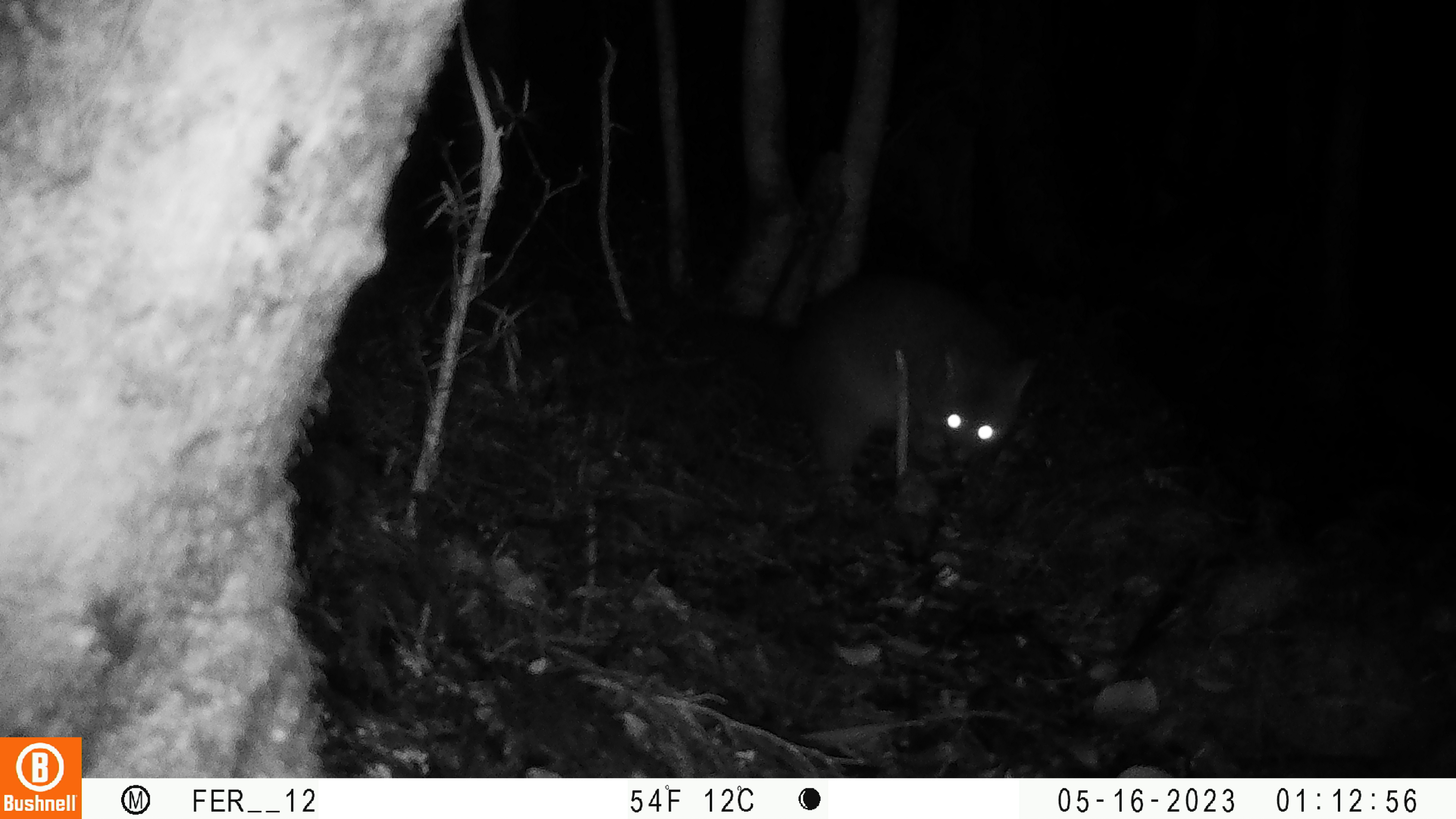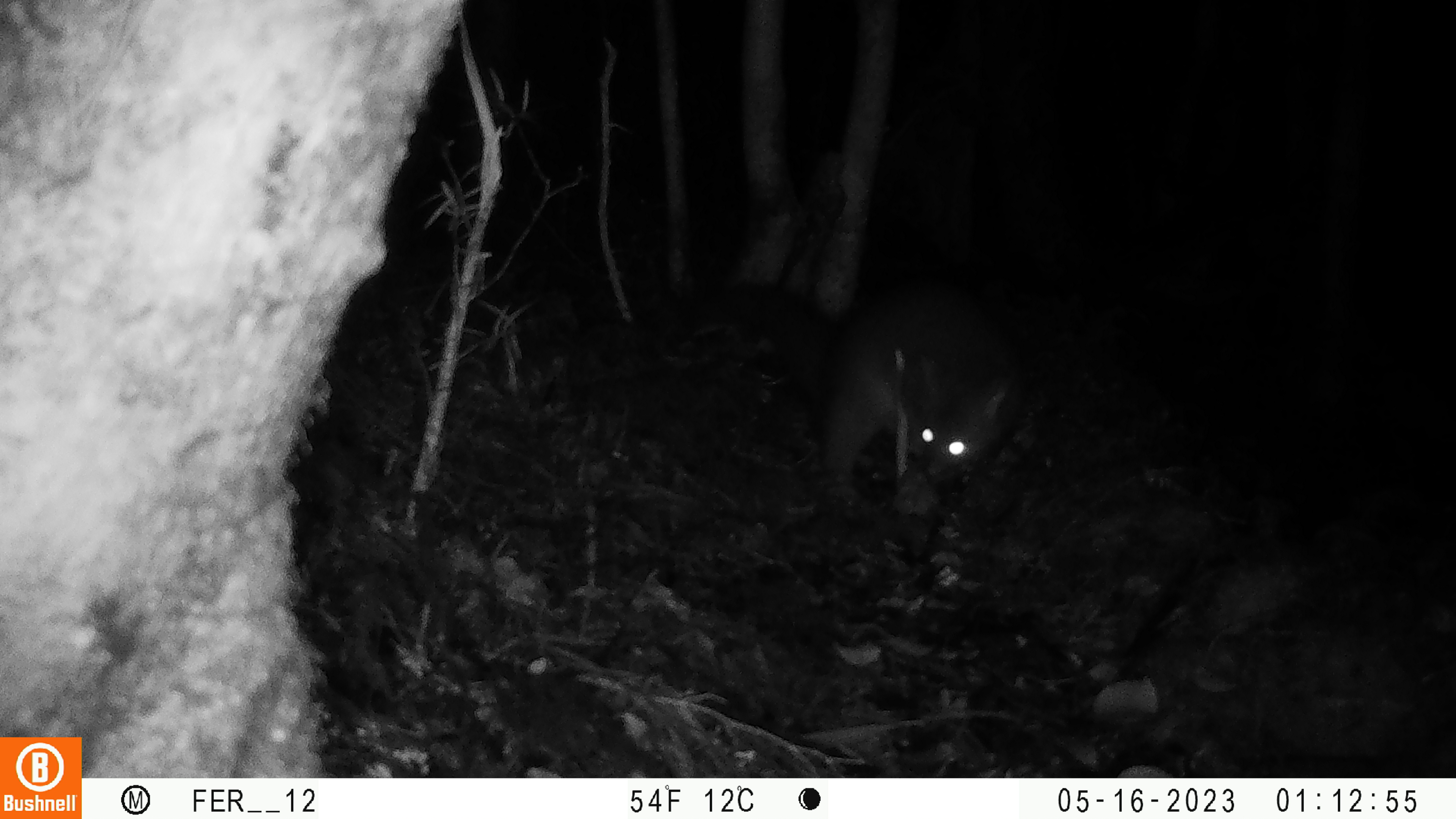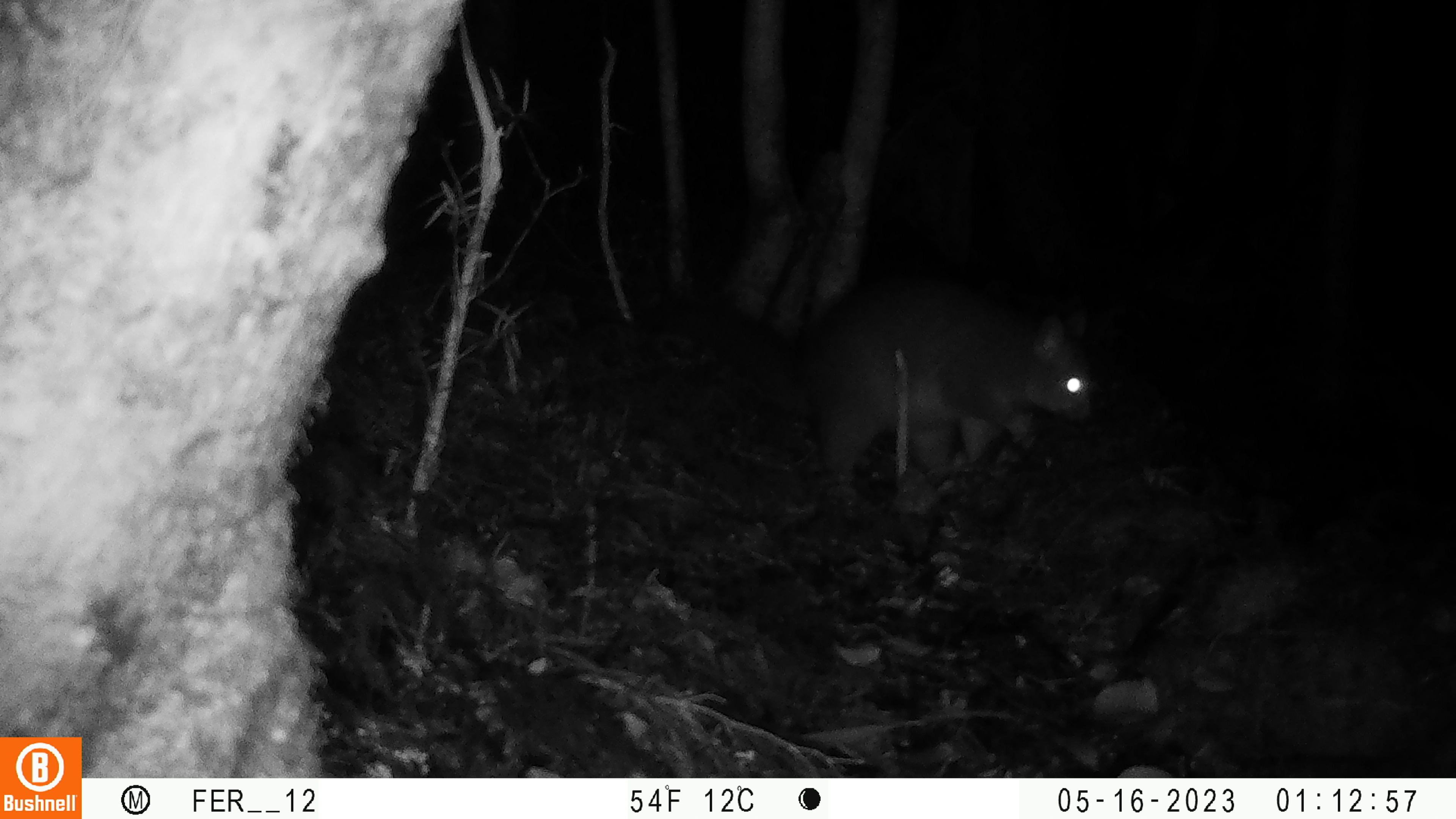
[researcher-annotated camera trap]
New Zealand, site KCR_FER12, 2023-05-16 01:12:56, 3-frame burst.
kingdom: Animalia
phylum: Chordata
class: Mammalia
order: Diprotodontia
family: Phalangeridae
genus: Trichosurus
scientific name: Trichosurus vulpecula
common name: common brushtail possum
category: possum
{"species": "possum (common brushtail possum) (Trichosurus vulpecula)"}